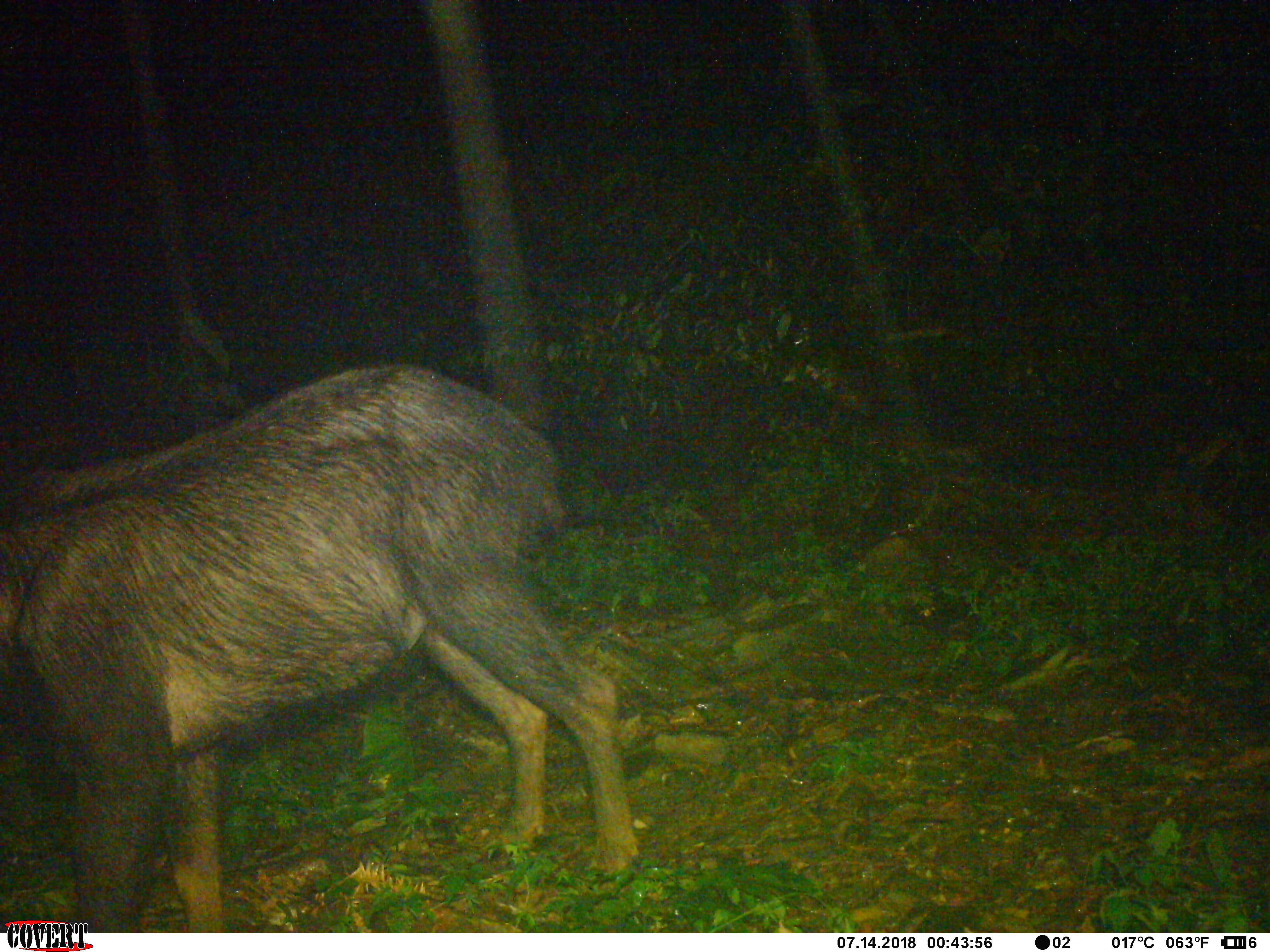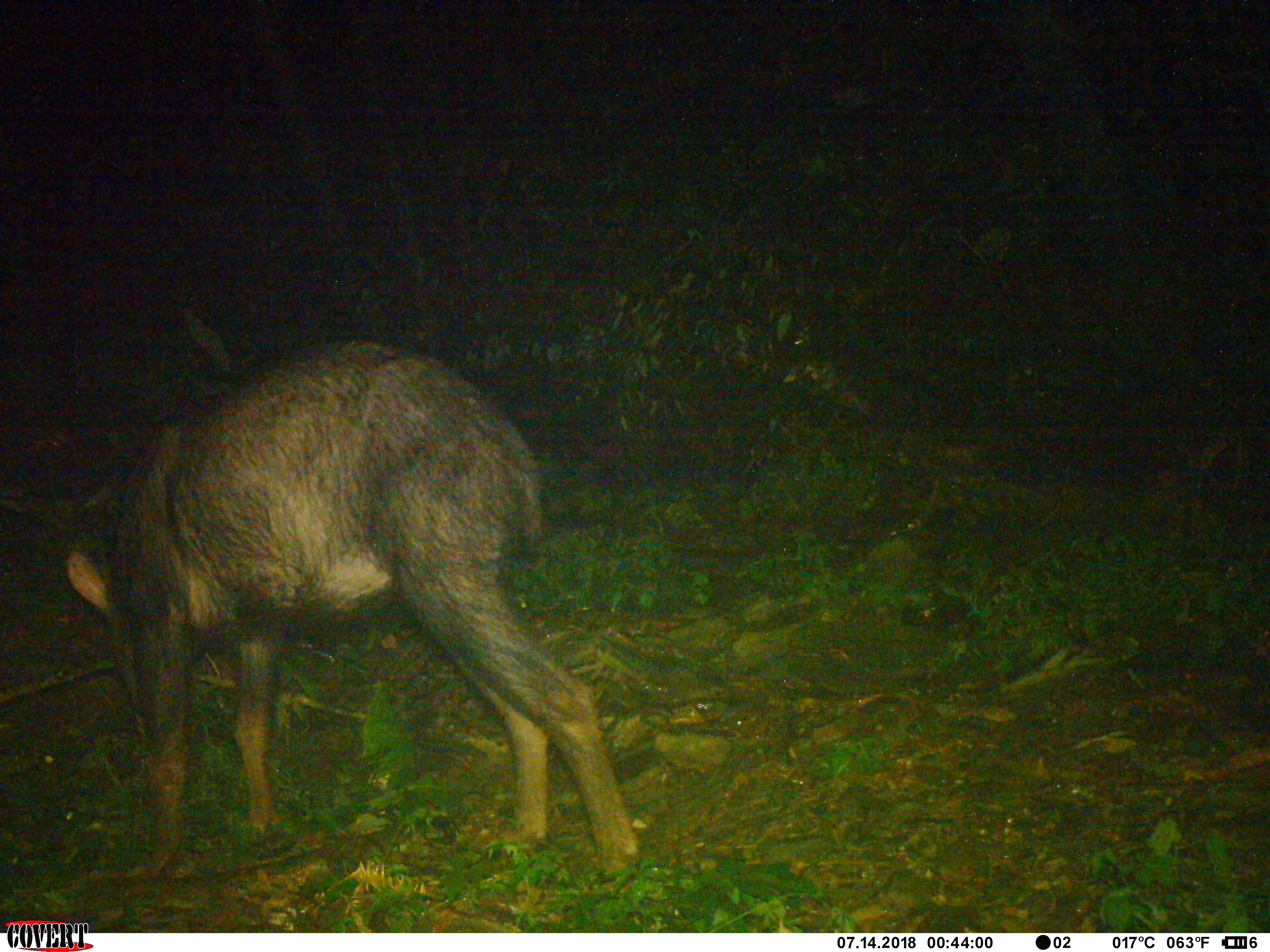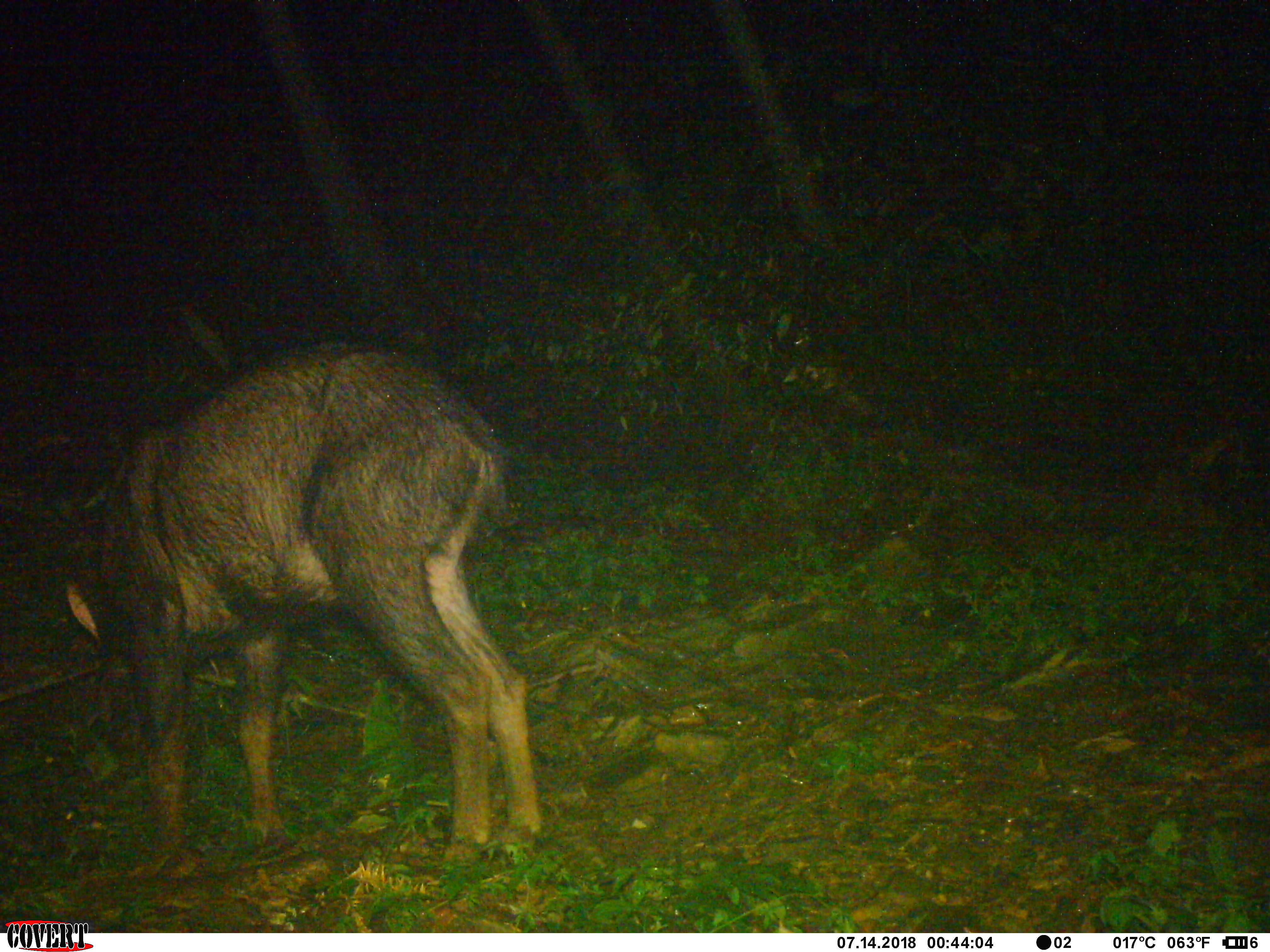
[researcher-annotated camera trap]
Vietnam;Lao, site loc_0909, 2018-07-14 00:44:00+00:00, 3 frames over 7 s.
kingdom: Animalia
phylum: Chordata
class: Mammalia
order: Artiodactyla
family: Bovidae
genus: Capricornis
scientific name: Capricornis sumatraensis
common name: chinese serow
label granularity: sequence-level